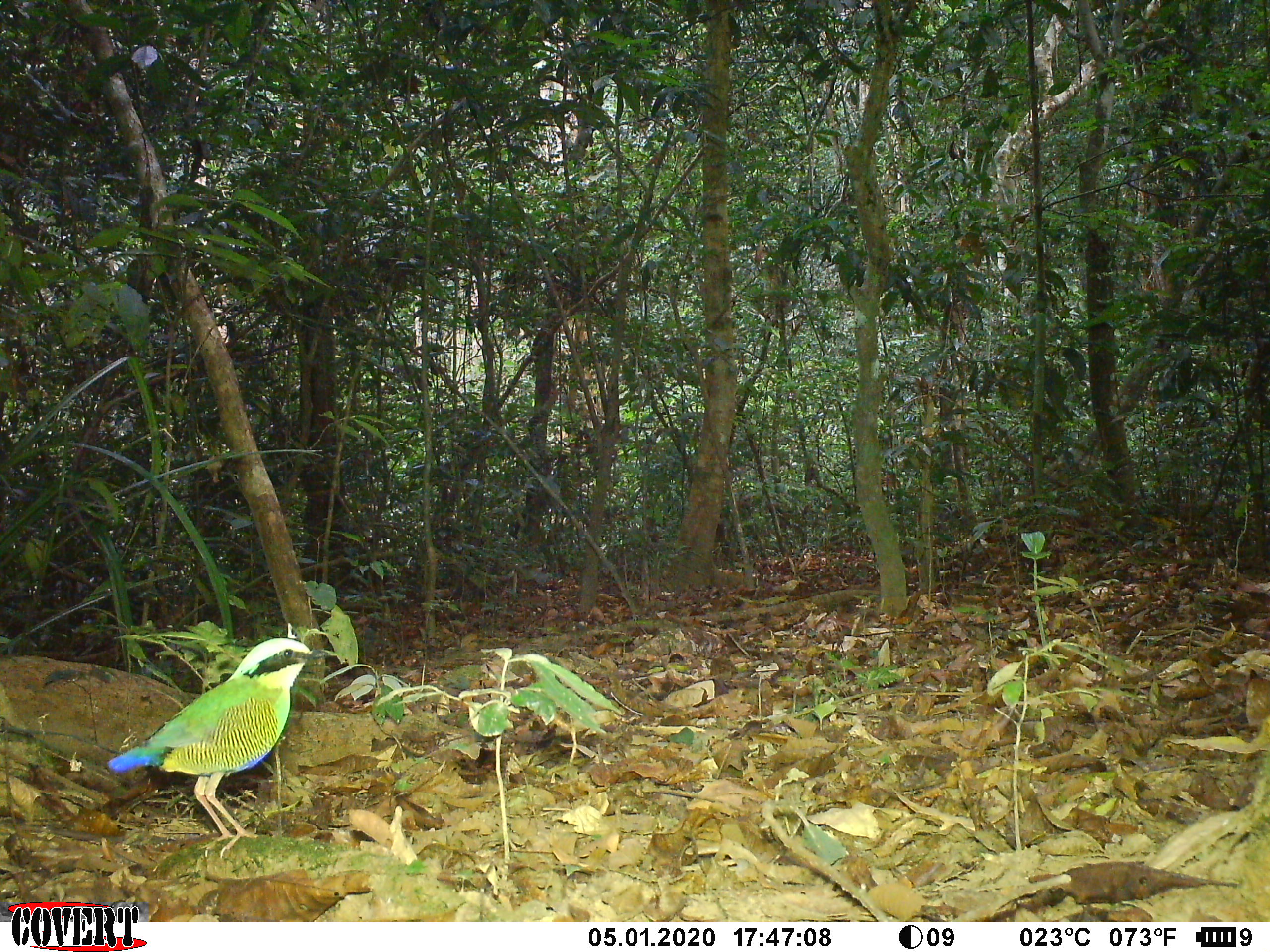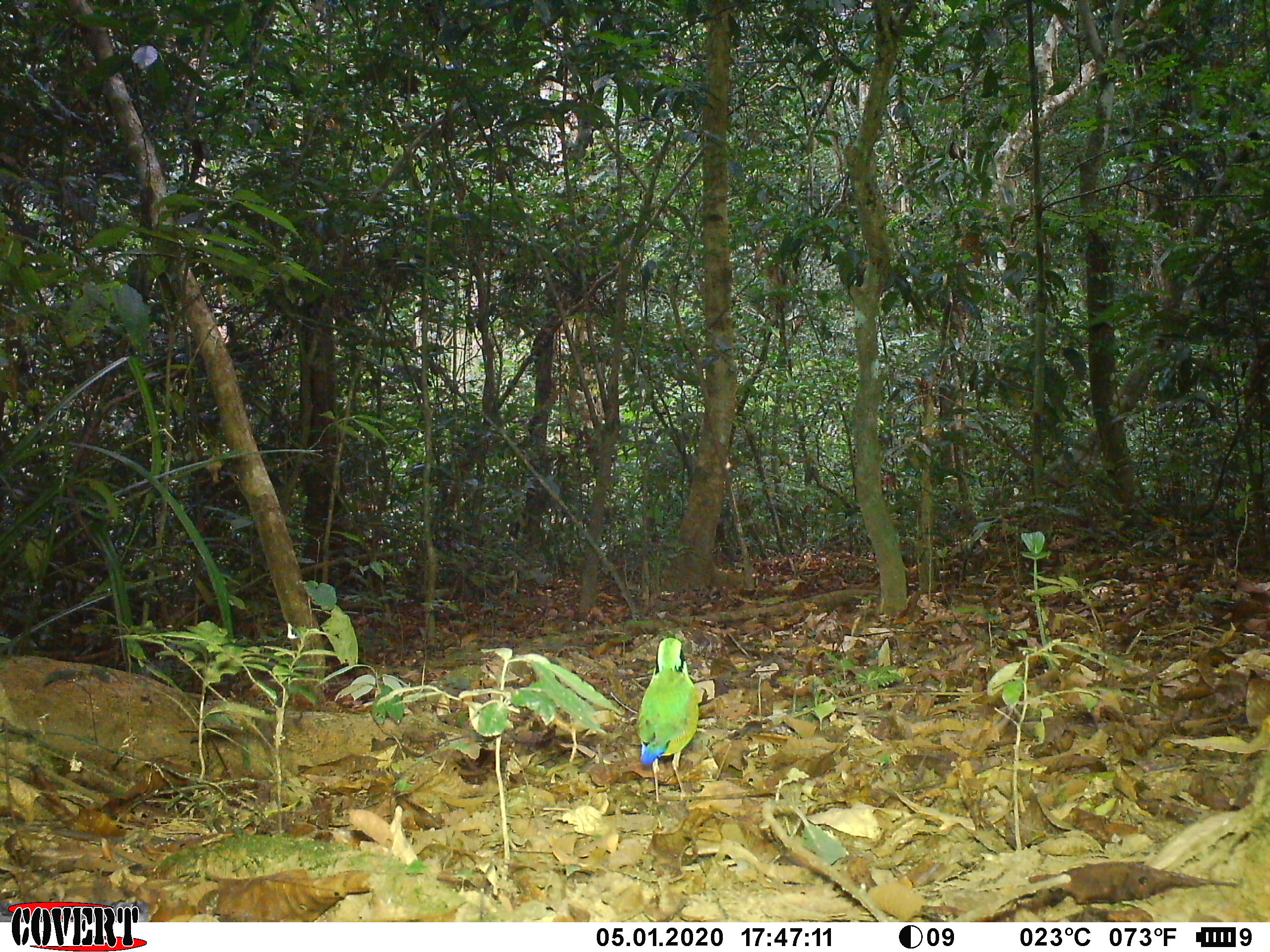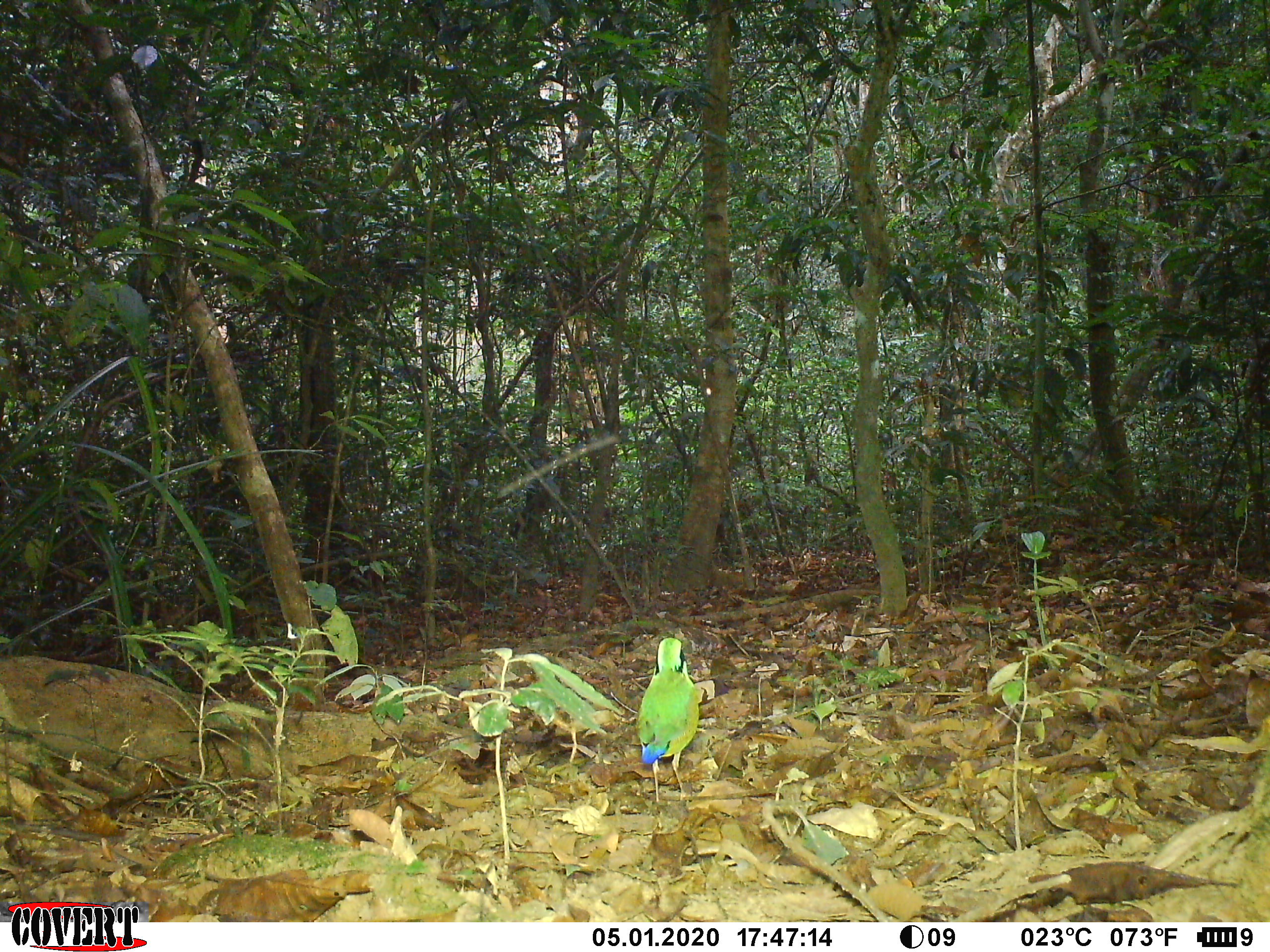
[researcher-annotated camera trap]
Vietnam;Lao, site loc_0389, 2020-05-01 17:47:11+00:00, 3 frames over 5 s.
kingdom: Animalia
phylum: Chordata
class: Aves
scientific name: Aves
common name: bird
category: unidentified bird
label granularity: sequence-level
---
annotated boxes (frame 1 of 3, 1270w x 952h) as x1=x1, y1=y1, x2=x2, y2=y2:
unidentified bird: x1=106, y1=637, x2=337, y2=859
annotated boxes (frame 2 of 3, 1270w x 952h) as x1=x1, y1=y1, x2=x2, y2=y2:
unidentified bird: x1=636, y1=637, x2=698, y2=804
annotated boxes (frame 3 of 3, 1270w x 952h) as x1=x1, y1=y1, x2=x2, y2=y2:
unidentified bird: x1=636, y1=637, x2=698, y2=803